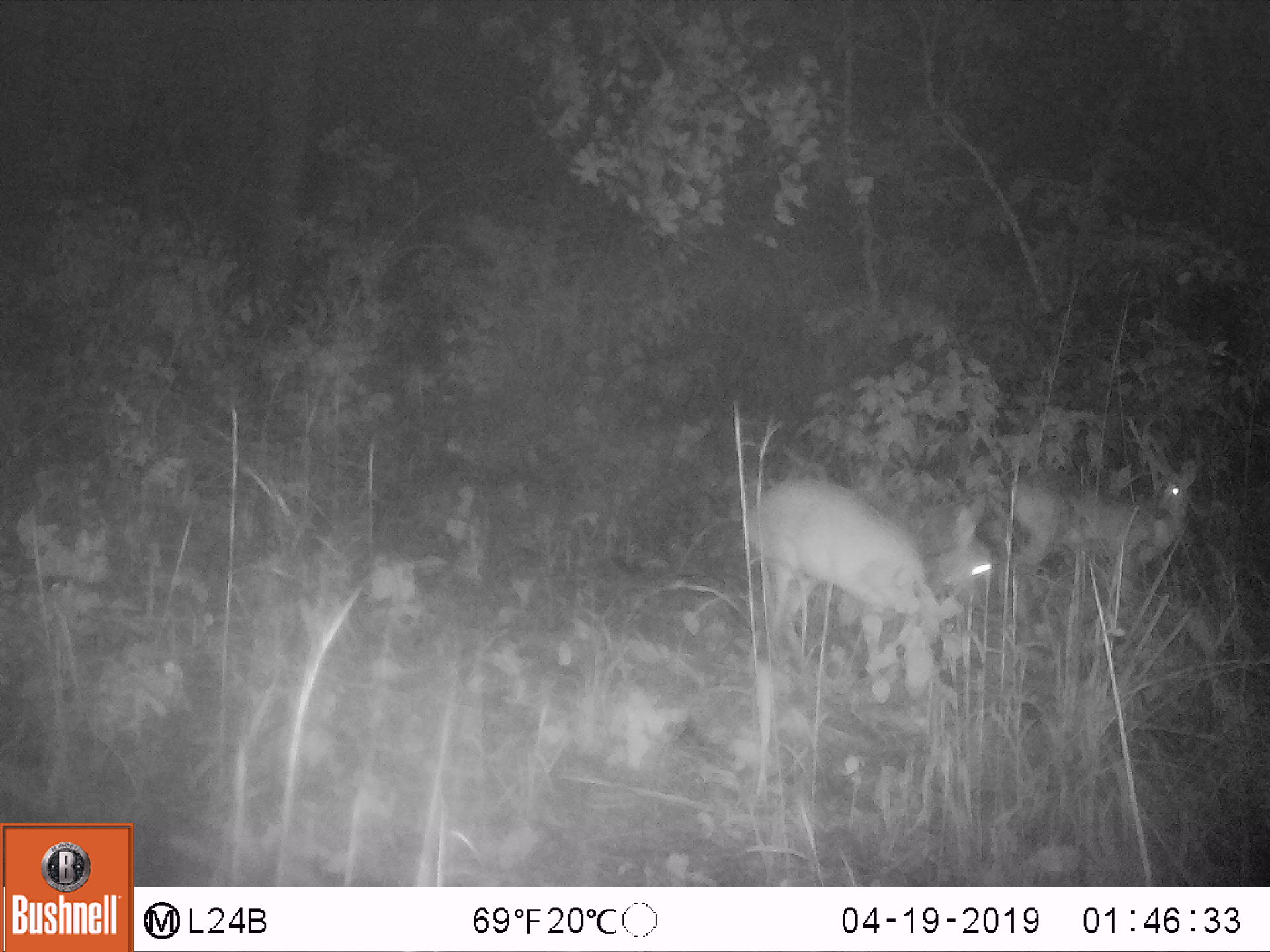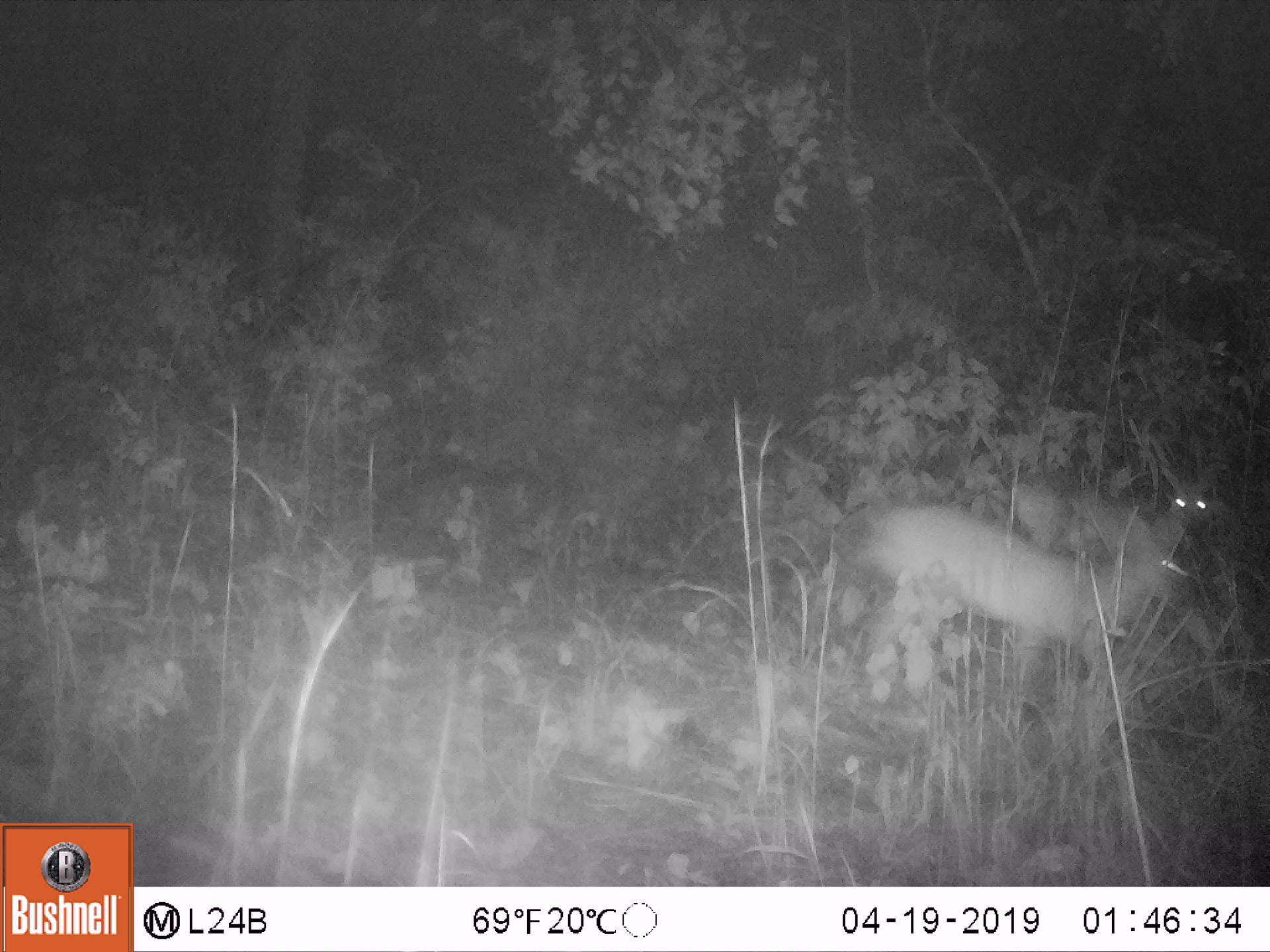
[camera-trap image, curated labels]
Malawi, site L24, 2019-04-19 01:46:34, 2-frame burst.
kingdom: Animalia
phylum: Chordata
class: Mammalia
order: Artiodactyla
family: Bovidae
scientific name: Antilopinae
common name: small antelope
Small antelope (Antilopinae), count 2.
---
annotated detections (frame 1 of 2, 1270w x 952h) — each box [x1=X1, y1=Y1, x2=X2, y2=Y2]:
small antelope: [x1=710, y1=462, x2=1017, y2=664]; [x1=993, y1=428, x2=1206, y2=593]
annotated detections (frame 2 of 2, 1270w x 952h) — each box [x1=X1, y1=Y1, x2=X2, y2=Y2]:
small antelope: [x1=846, y1=484, x2=1189, y2=699]; [x1=1013, y1=462, x2=1216, y2=548]